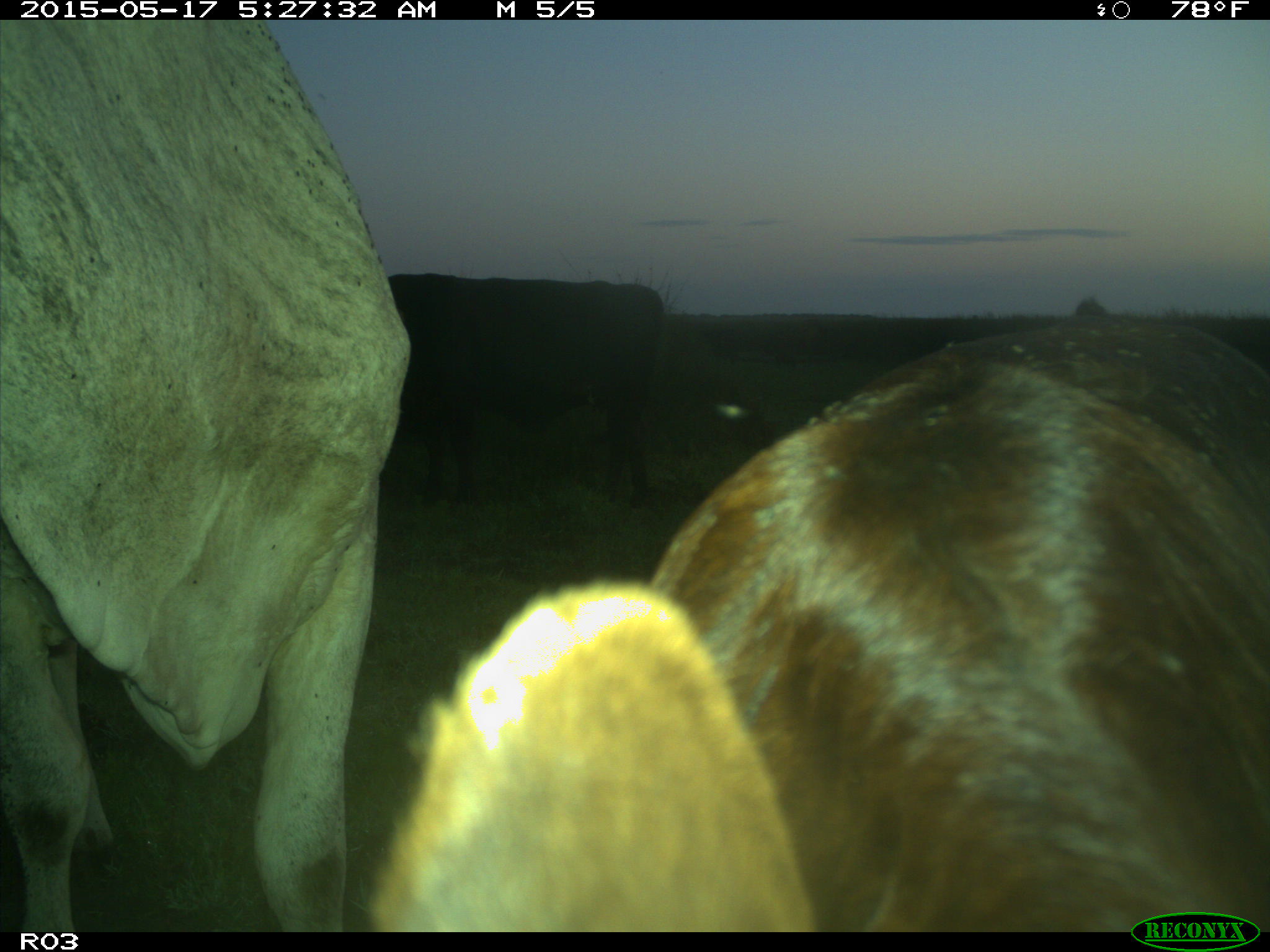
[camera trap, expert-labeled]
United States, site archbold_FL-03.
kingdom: Animalia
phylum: Chordata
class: Mammalia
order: Artiodactyla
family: Bovidae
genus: Bos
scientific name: Bos taurus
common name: domestic cow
Bos taurus (domestic cow).